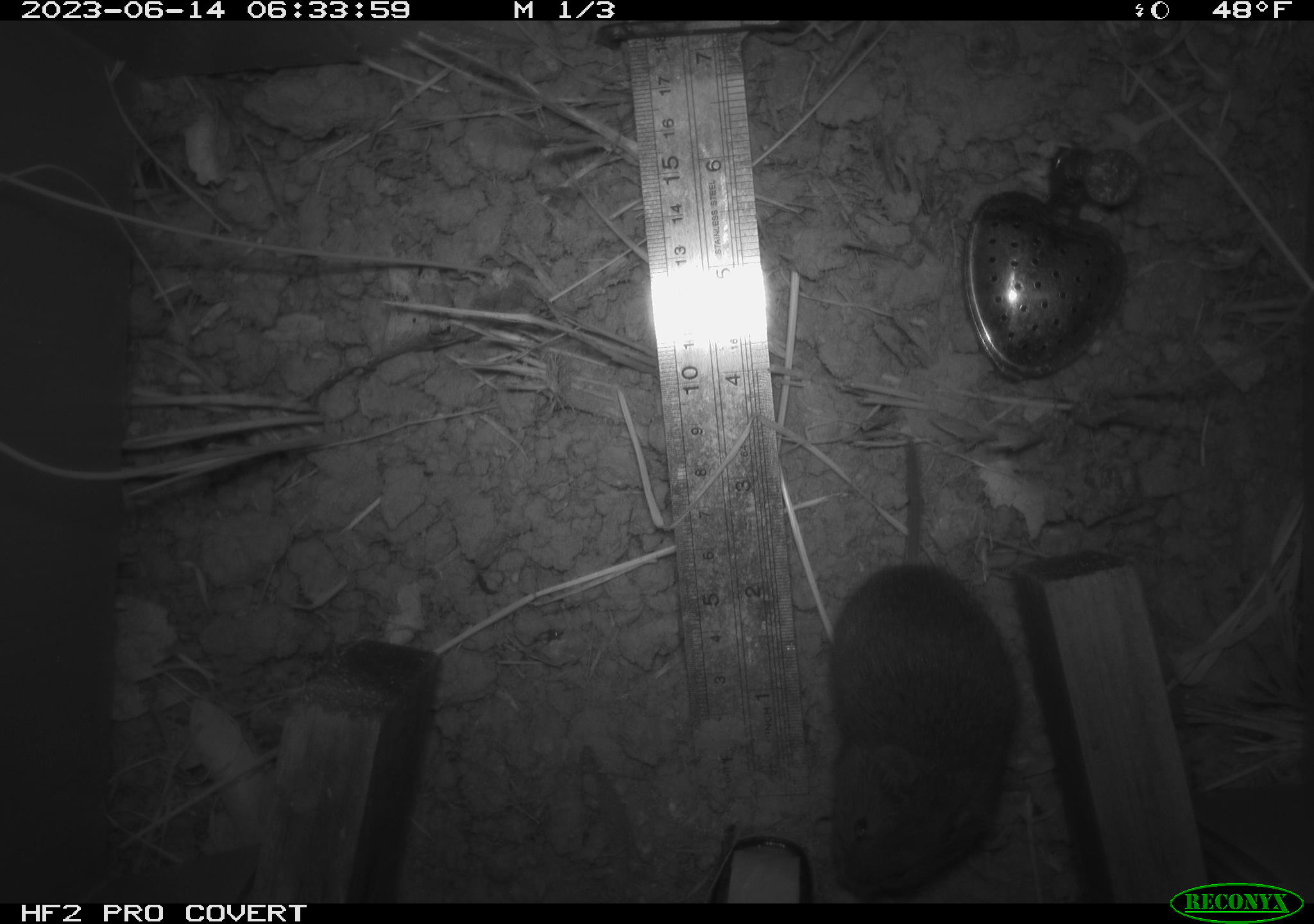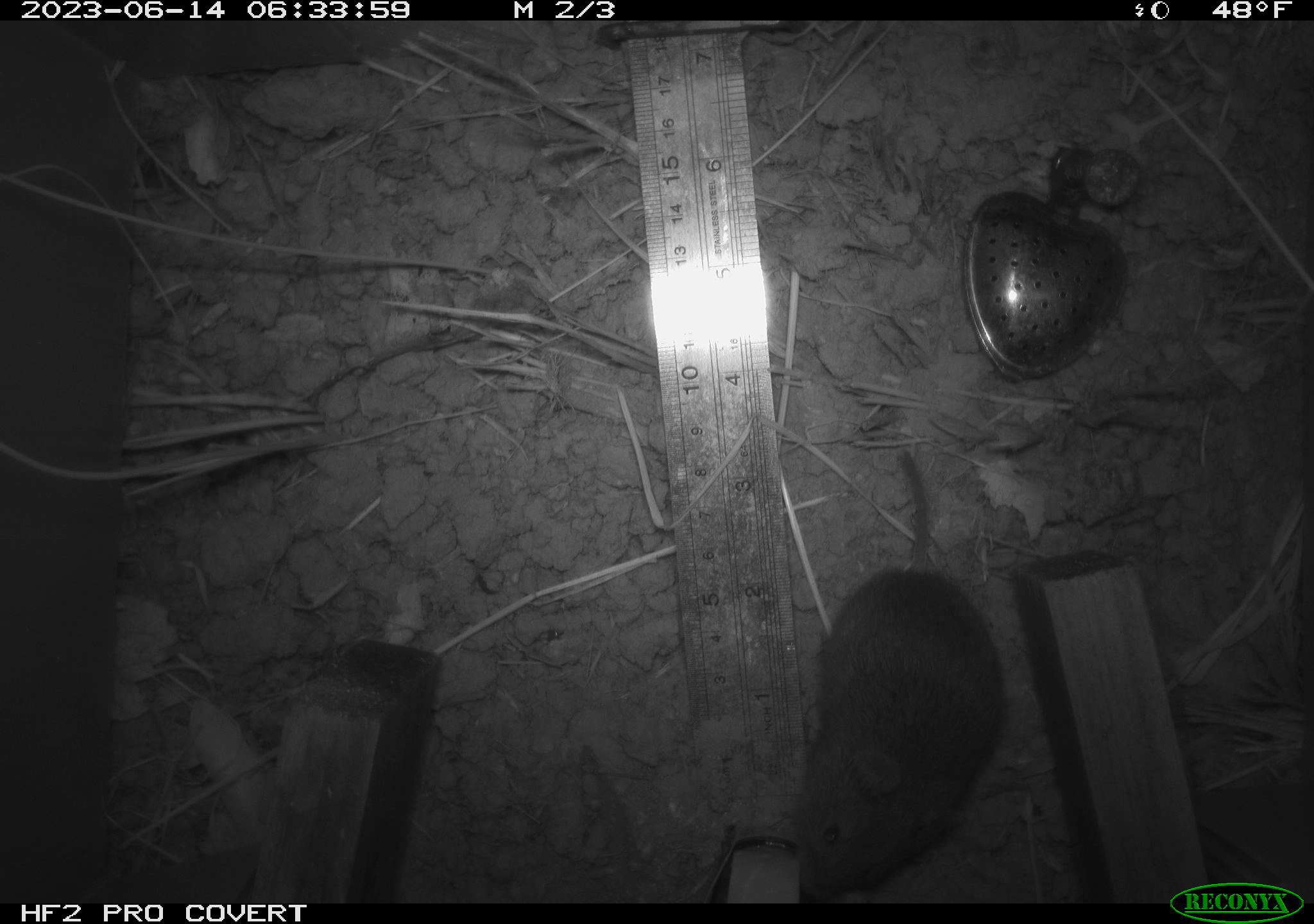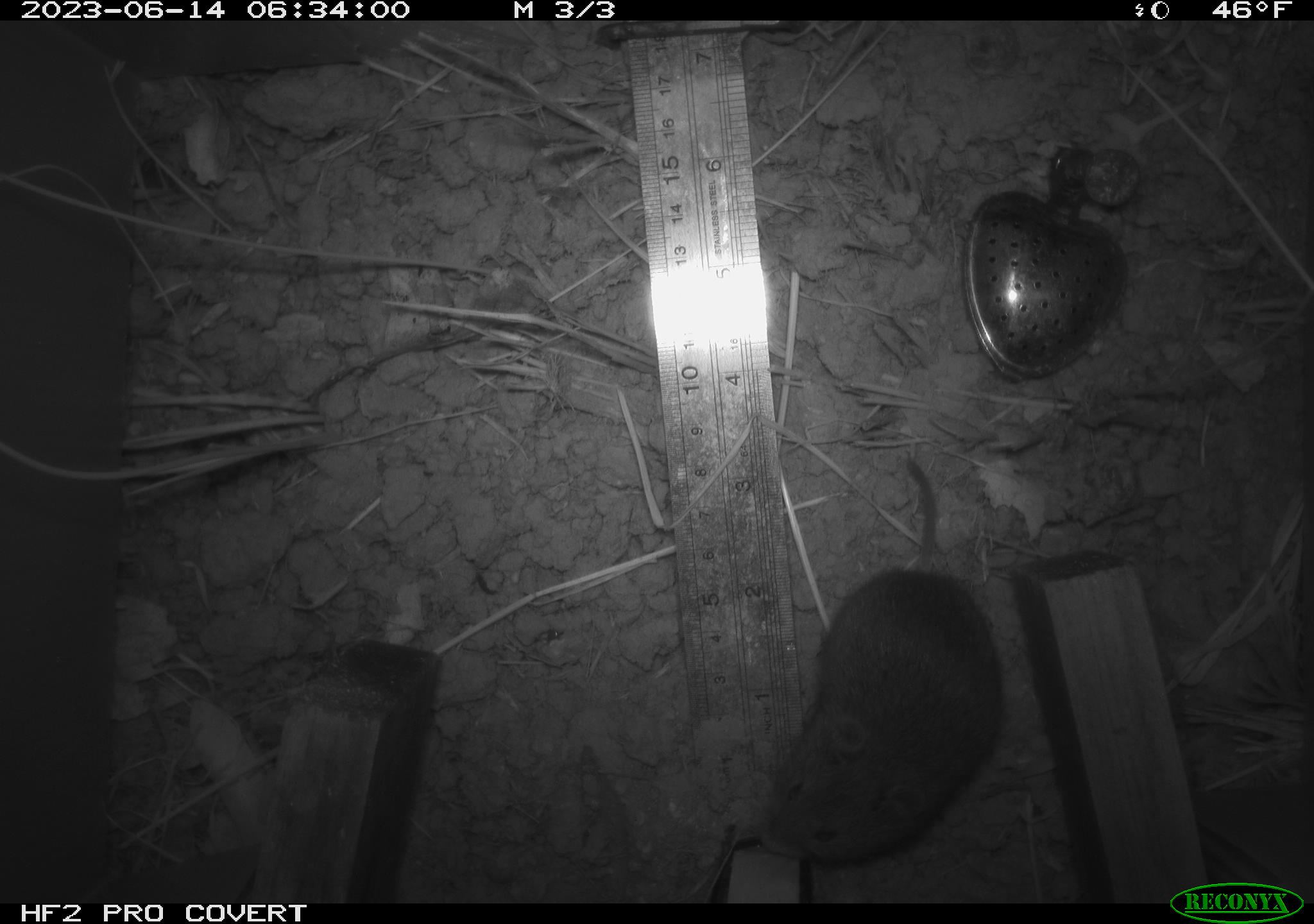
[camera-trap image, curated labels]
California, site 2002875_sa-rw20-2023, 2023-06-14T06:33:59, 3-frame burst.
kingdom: Animalia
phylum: Chordata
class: Mammalia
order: Rodentia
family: Cricetidae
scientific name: Arvicolinae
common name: voles, lemmings, and muskrats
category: arvicolinae subfamily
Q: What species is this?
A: Arvicolinae subfamily (voles, lemmings, and muskrats) (Arvicolinae).